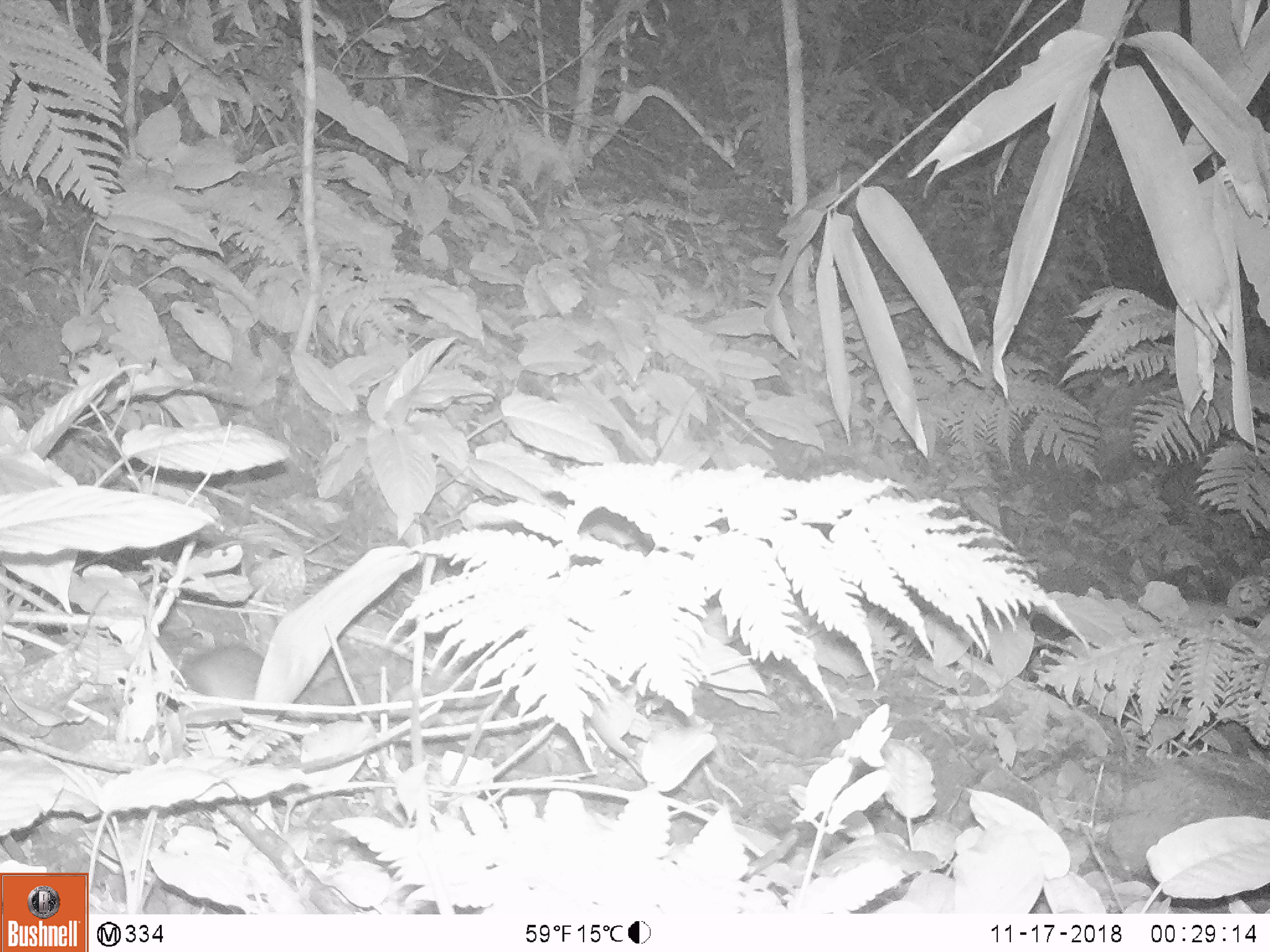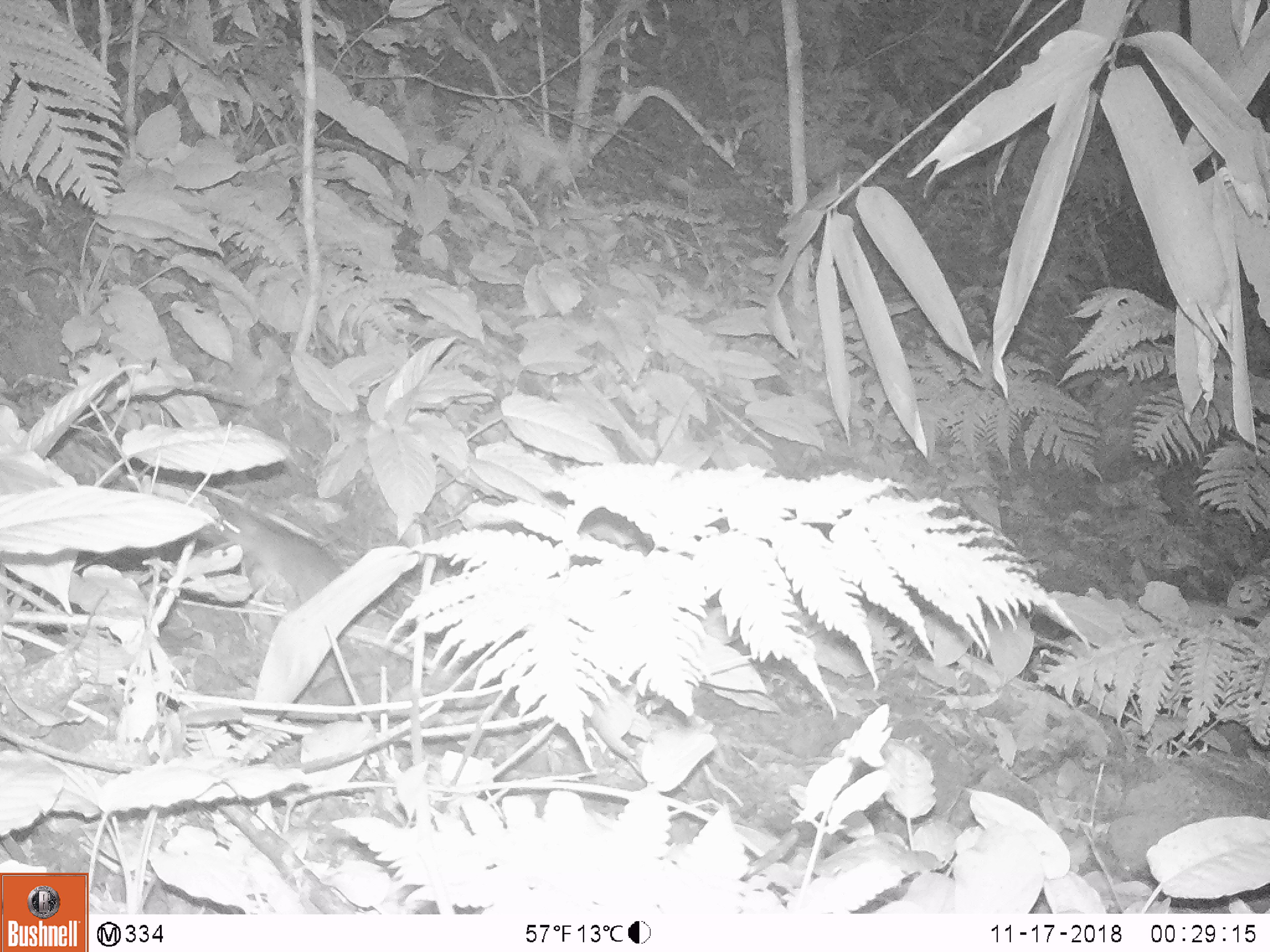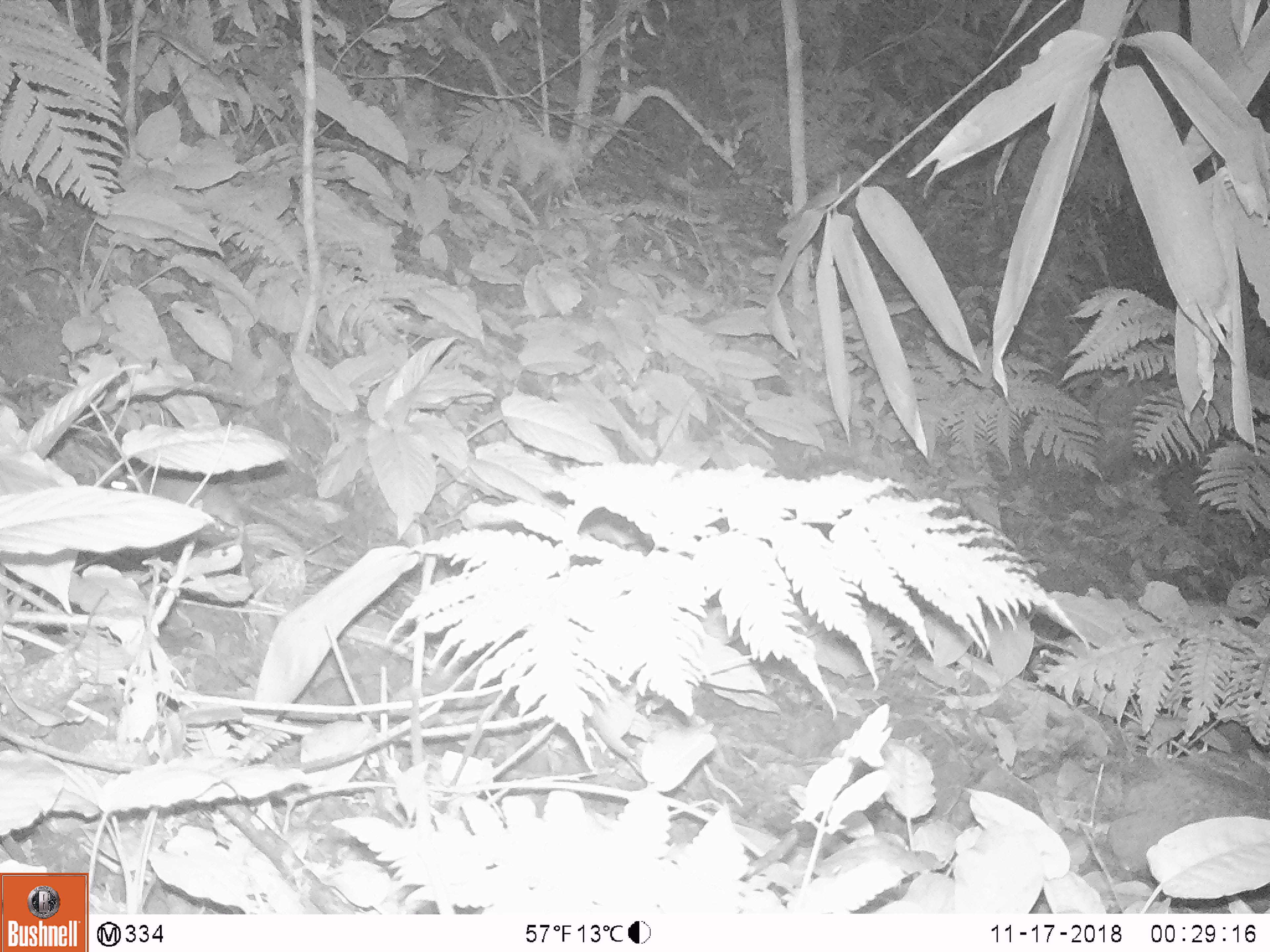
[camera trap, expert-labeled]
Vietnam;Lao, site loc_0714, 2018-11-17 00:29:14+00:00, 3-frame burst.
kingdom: Animalia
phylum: Chordata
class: Mammalia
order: Rodentia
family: Muridae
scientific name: Muridae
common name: old-world mice and rats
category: unidentified murid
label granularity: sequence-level